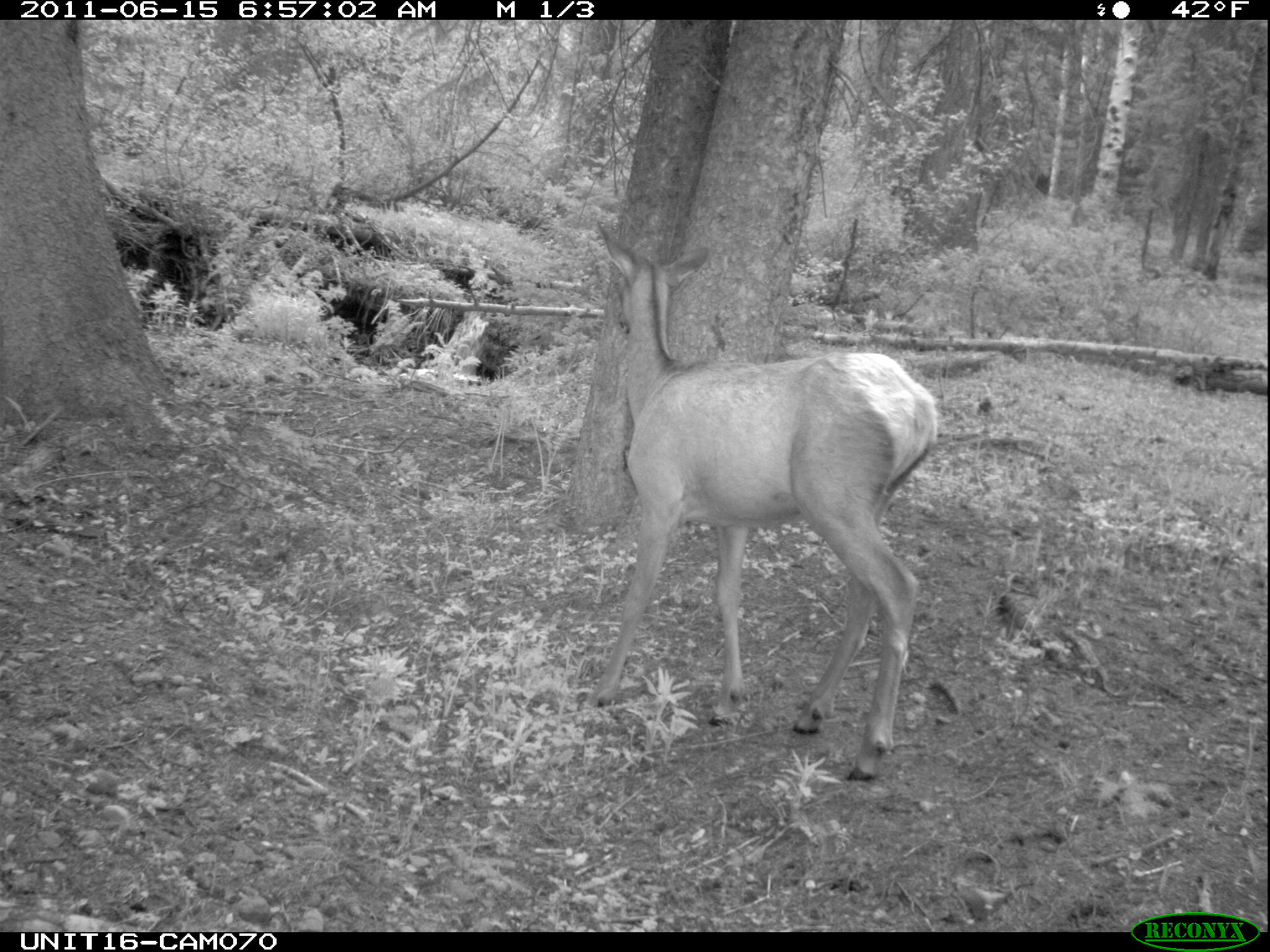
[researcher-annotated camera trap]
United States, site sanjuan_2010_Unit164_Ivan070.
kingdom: Animalia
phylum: Chordata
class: Mammalia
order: Artiodactyla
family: Cervidae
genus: Cervus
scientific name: Cervus elaphus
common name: red deer